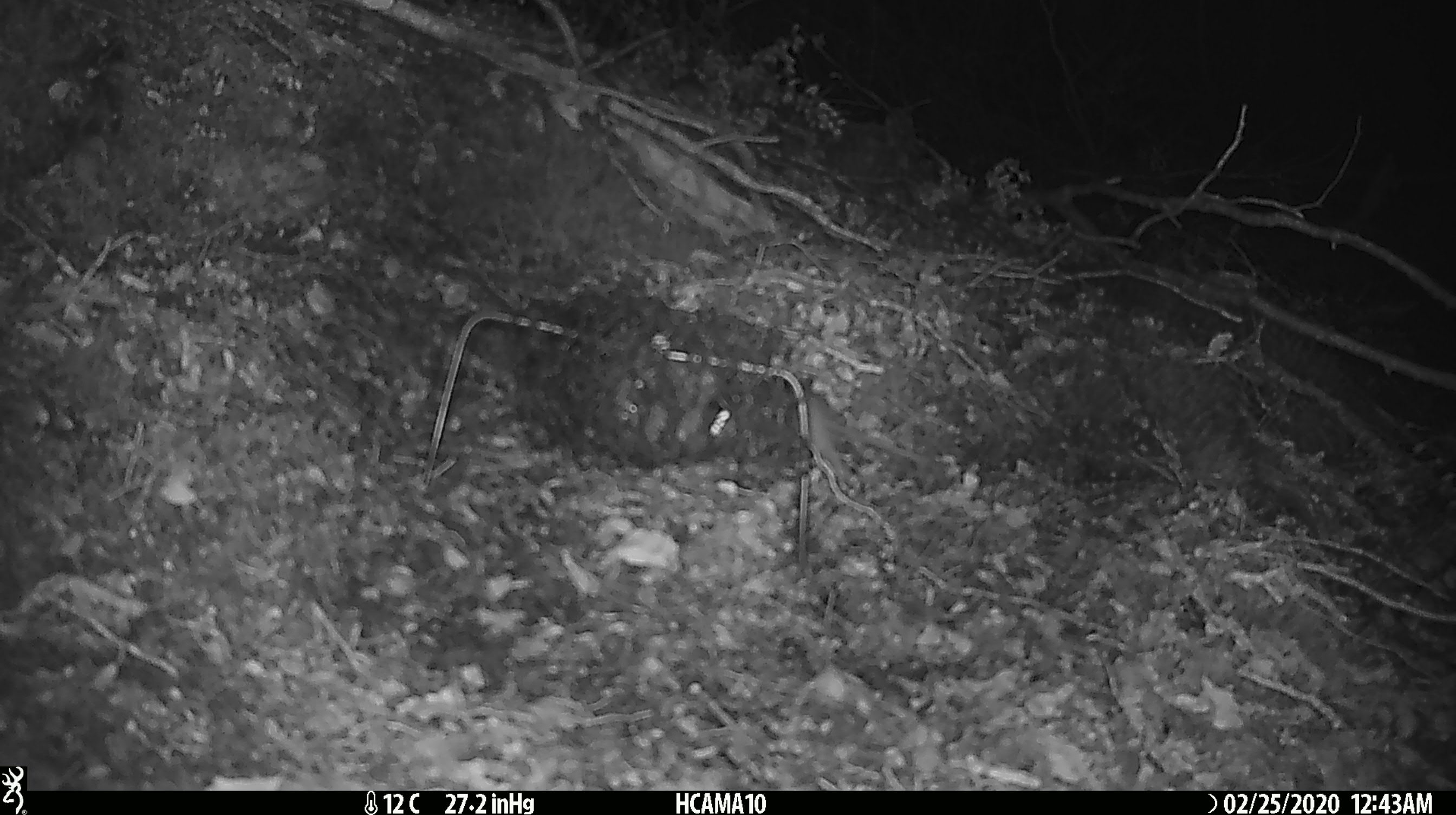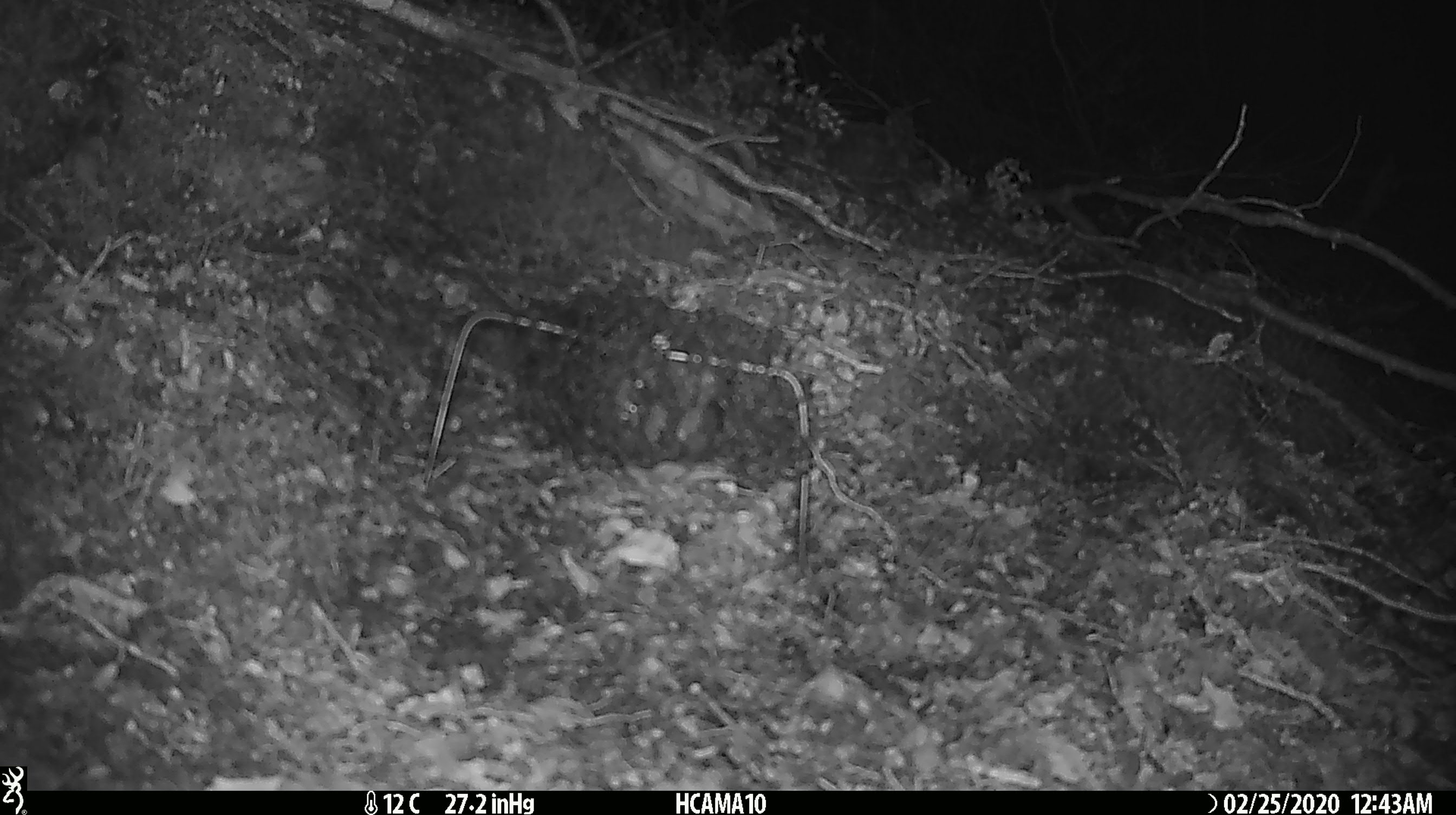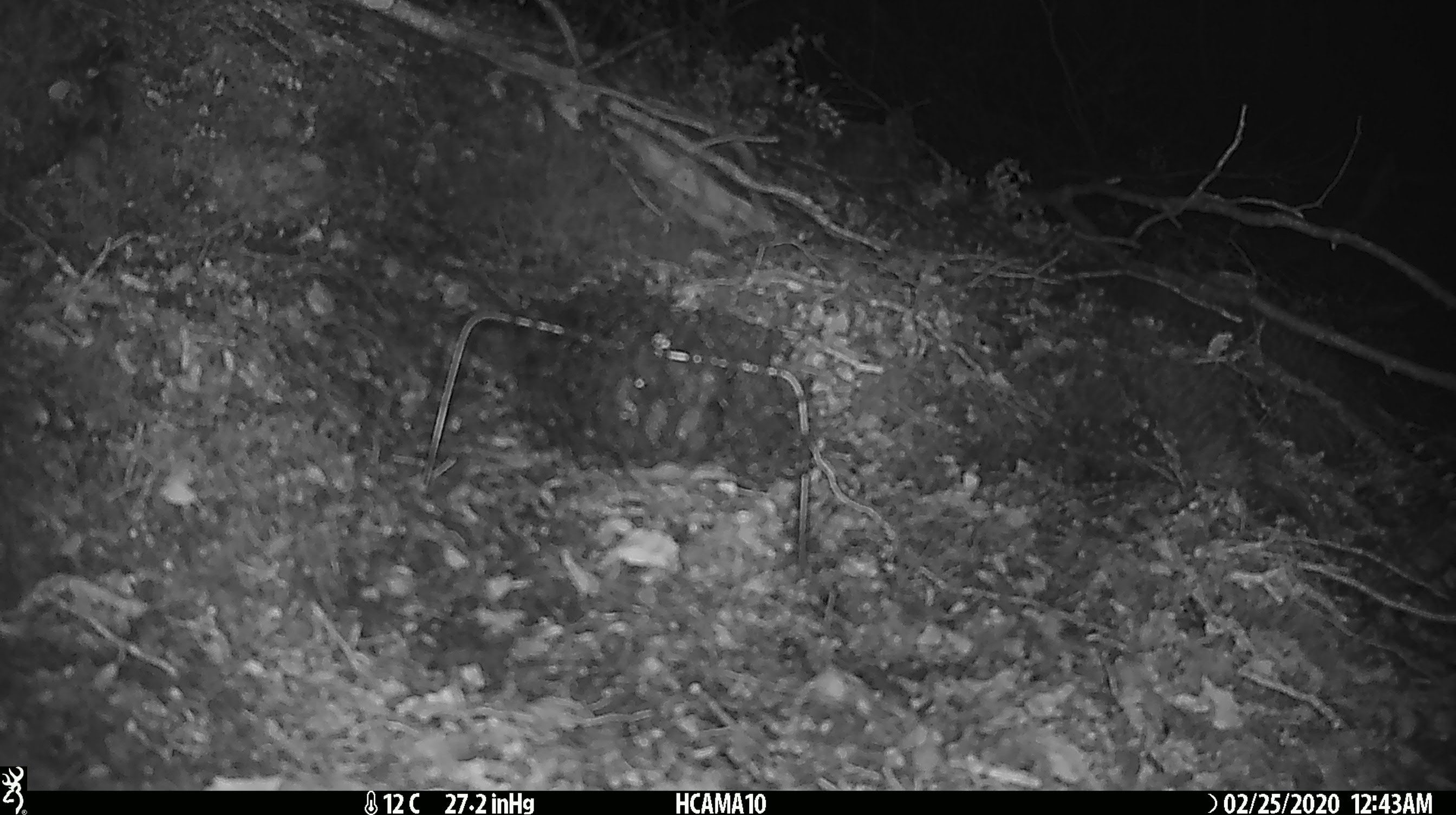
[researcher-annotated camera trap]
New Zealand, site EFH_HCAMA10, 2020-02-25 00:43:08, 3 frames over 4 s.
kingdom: Animalia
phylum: Chordata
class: Mammalia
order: Rodentia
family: Muridae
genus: Mus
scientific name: Mus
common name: mouse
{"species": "mouse (Mus)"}